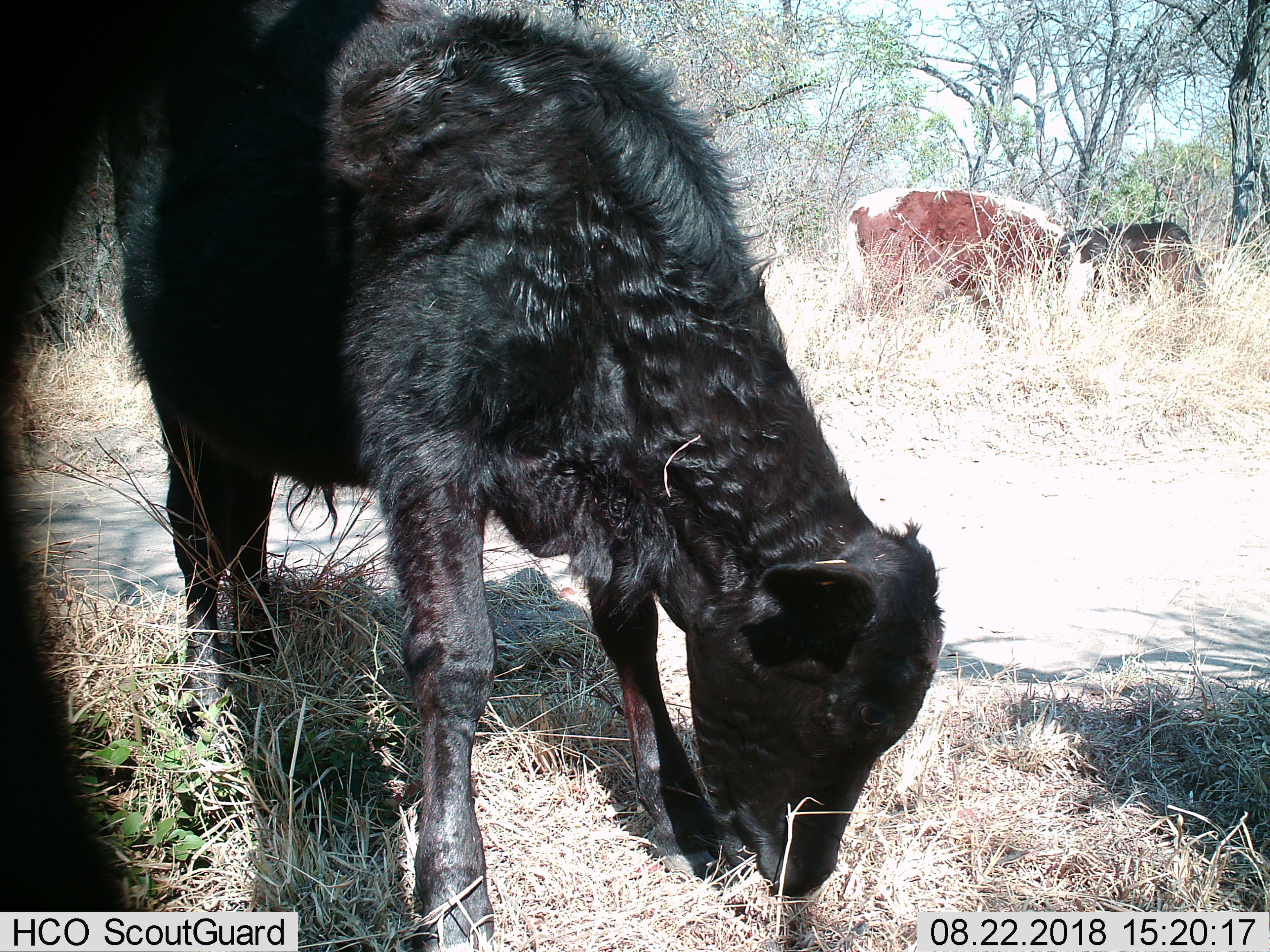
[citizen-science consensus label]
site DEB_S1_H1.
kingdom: Animalia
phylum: Chordata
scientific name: Vertebrata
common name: domestic animal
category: domesticanimal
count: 3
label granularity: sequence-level